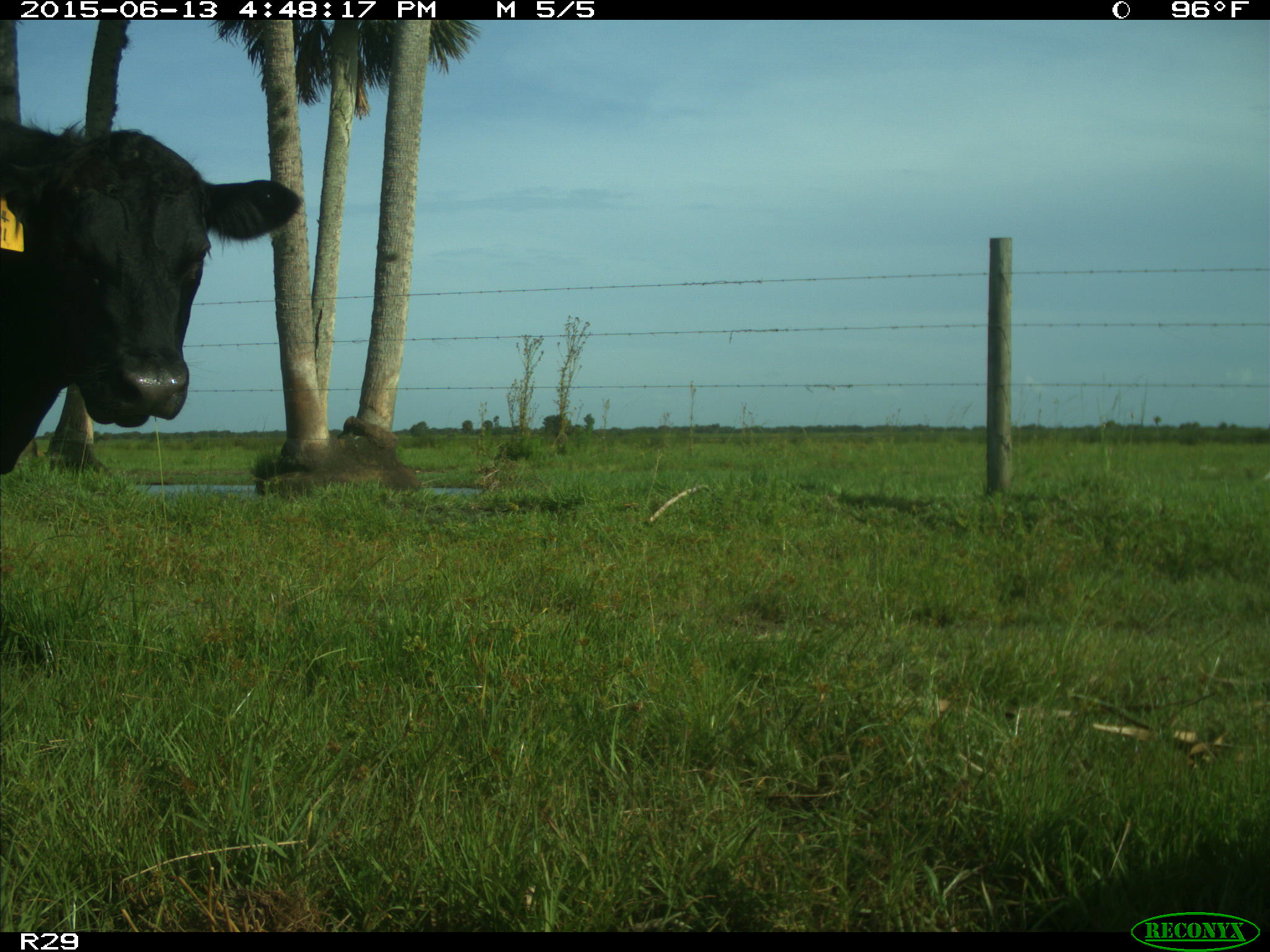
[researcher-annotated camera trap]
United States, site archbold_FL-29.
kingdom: Animalia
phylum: Chordata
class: Mammalia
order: Artiodactyla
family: Bovidae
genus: Bos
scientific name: Bos taurus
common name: domestic cow